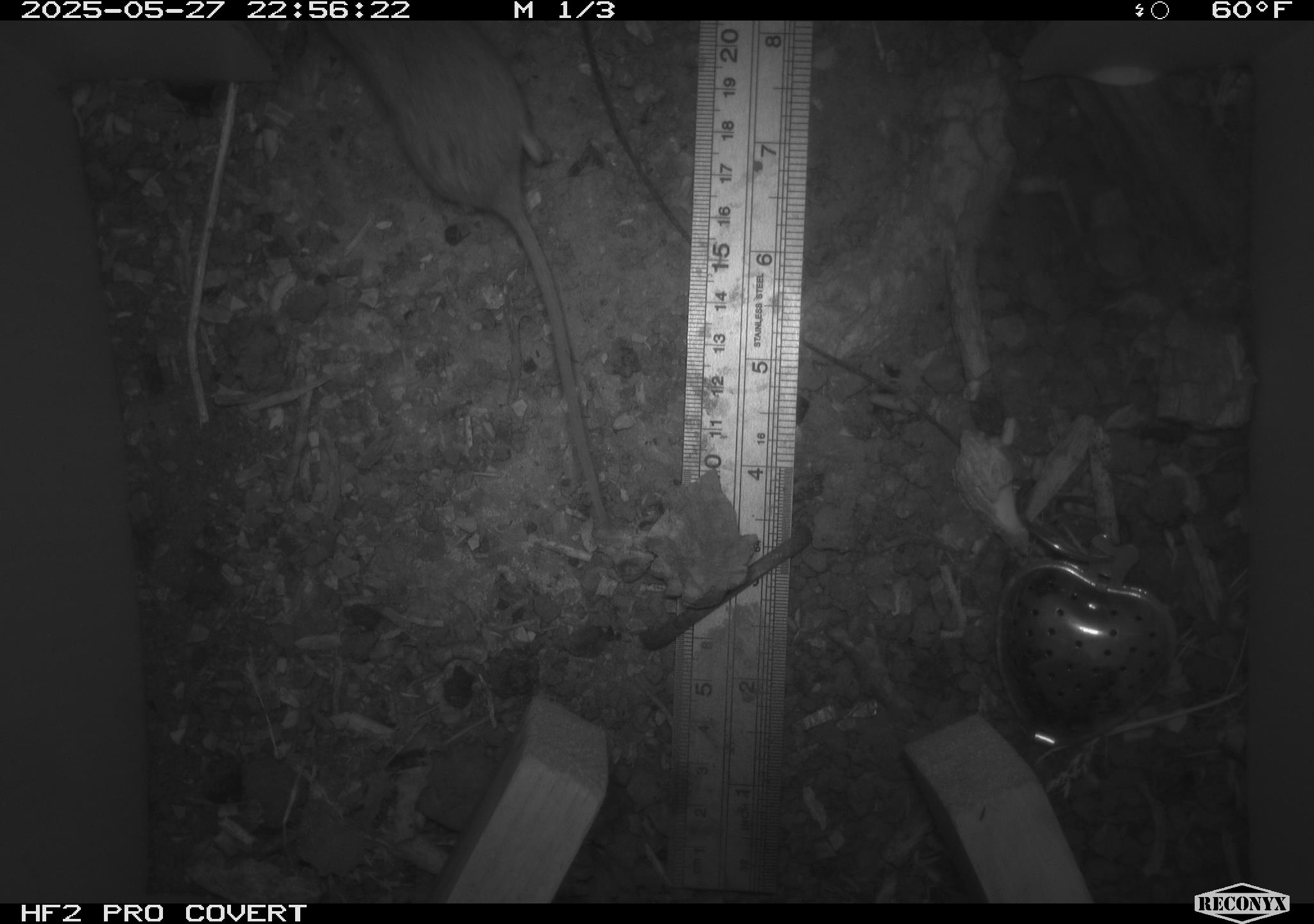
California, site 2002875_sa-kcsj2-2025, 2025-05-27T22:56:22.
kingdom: Animalia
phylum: Chordata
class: Mammalia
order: Rodentia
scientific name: Rodentia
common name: rodent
Rodent (Rodentia).